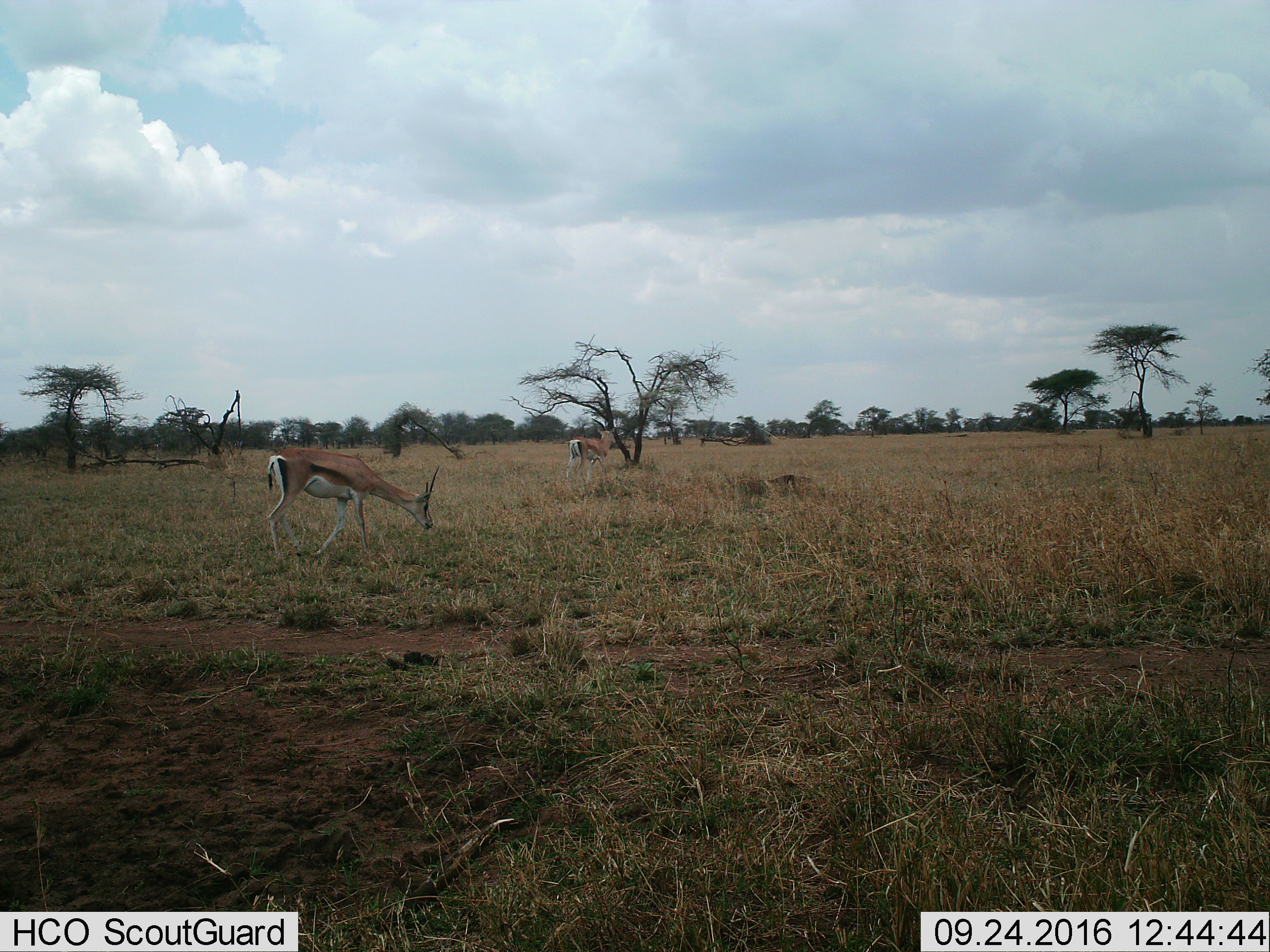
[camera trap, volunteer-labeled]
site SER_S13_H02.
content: unidentified animal